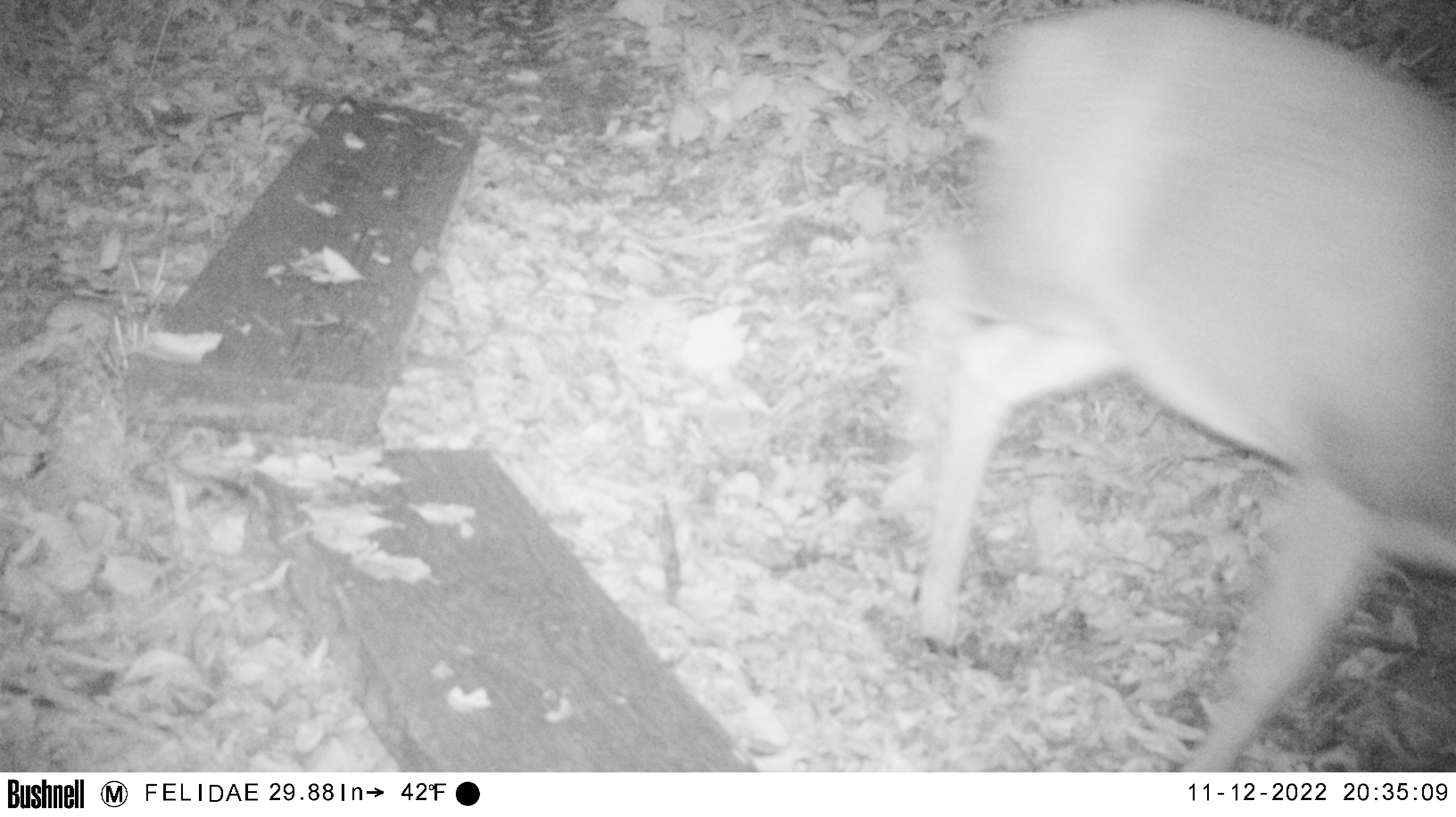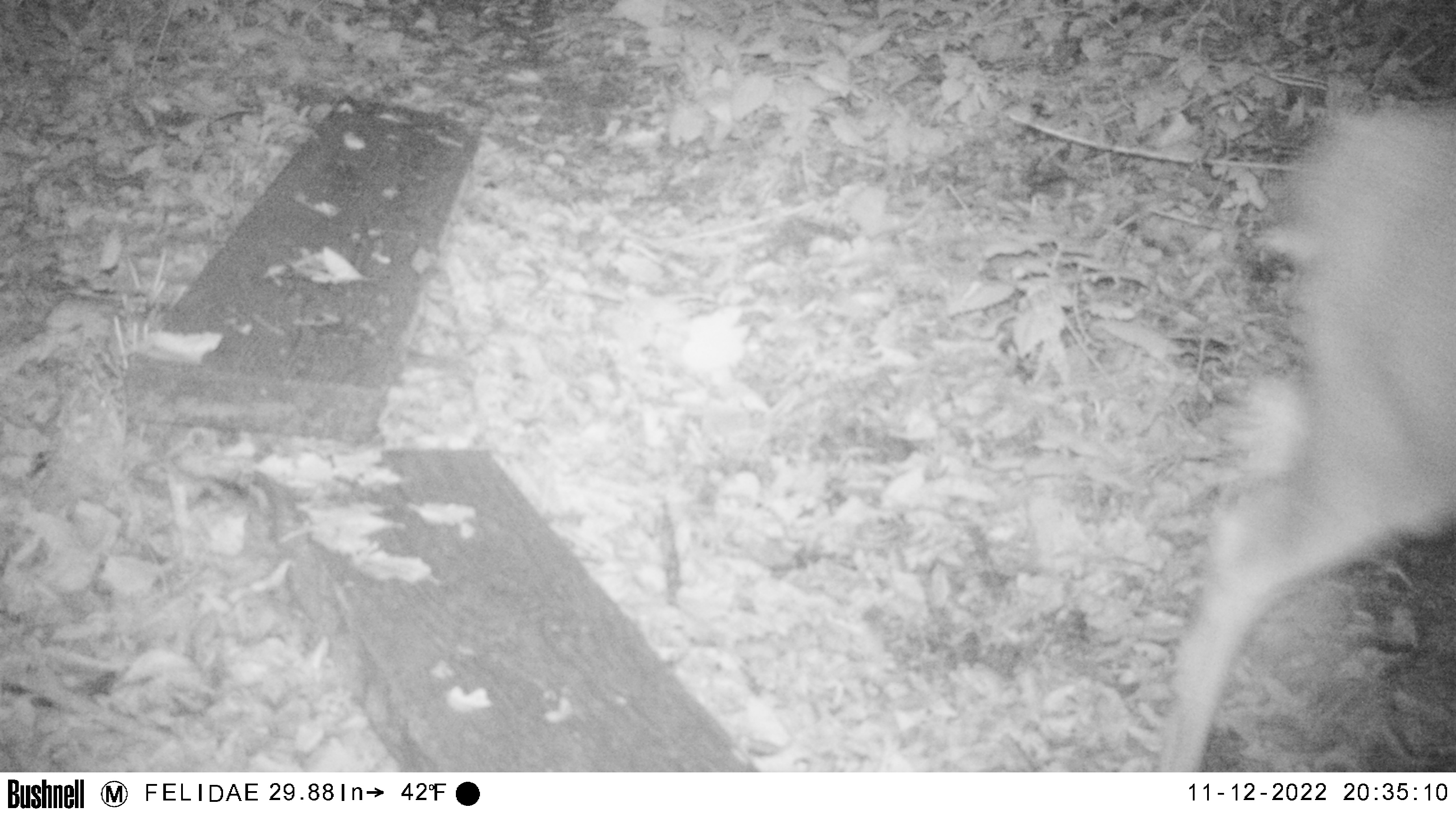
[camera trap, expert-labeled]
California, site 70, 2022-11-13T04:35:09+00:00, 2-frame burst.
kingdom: Animalia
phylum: Chordata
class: Mammalia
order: Artiodactyla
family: Cervidae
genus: Odocoileus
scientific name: Odocoileus hemionus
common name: mule deer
Mule deer (Odocoileus hemionus).